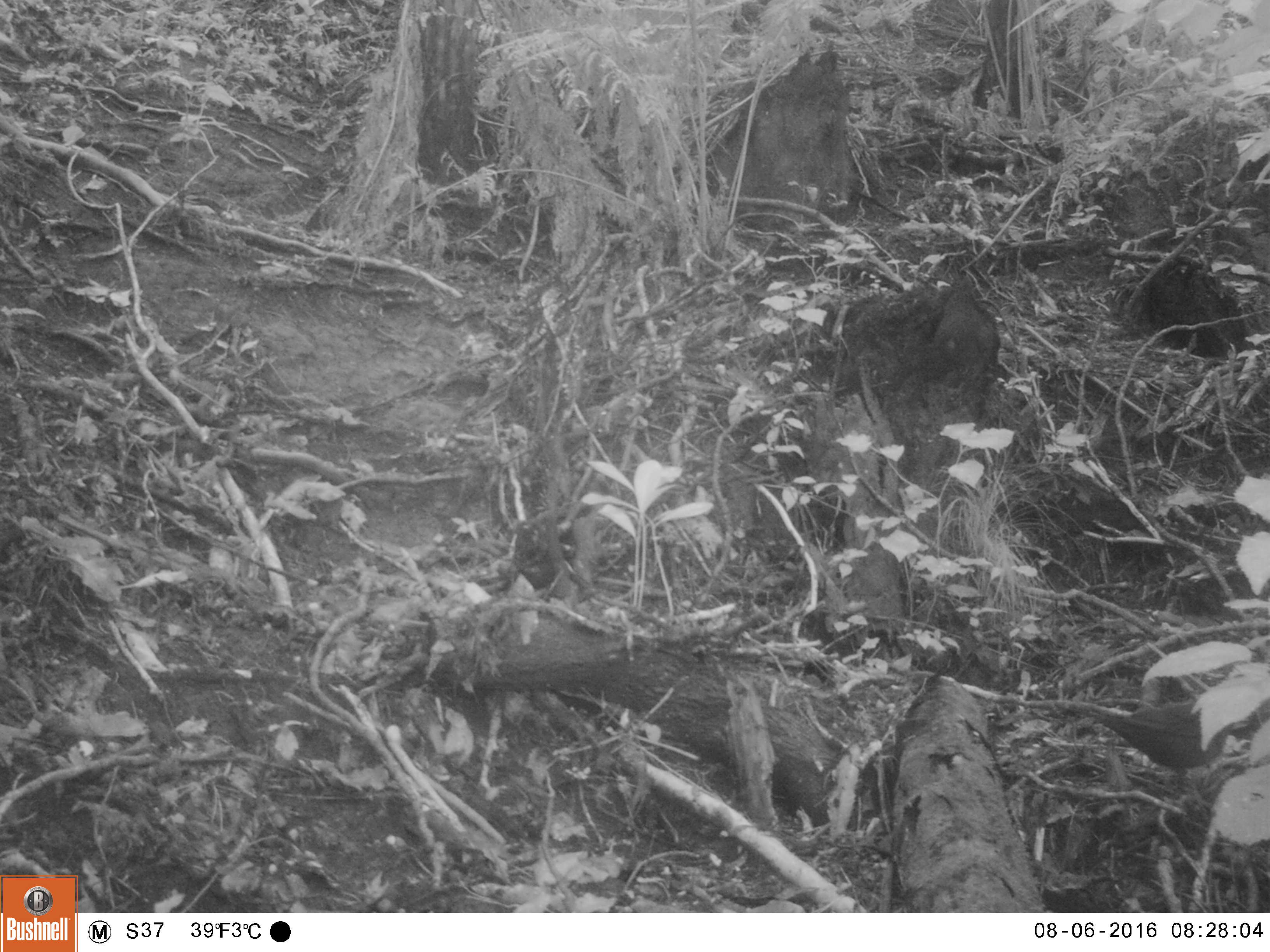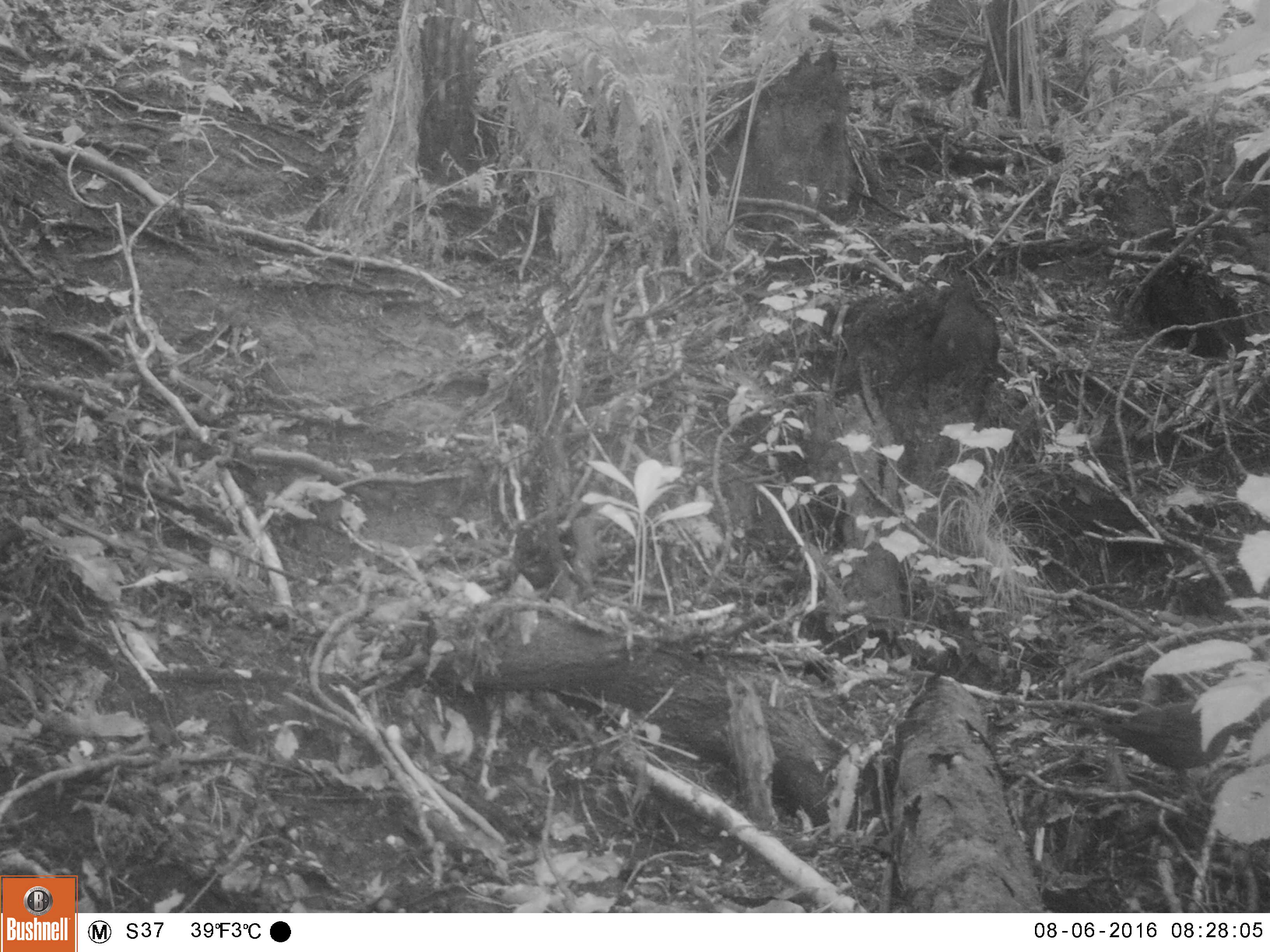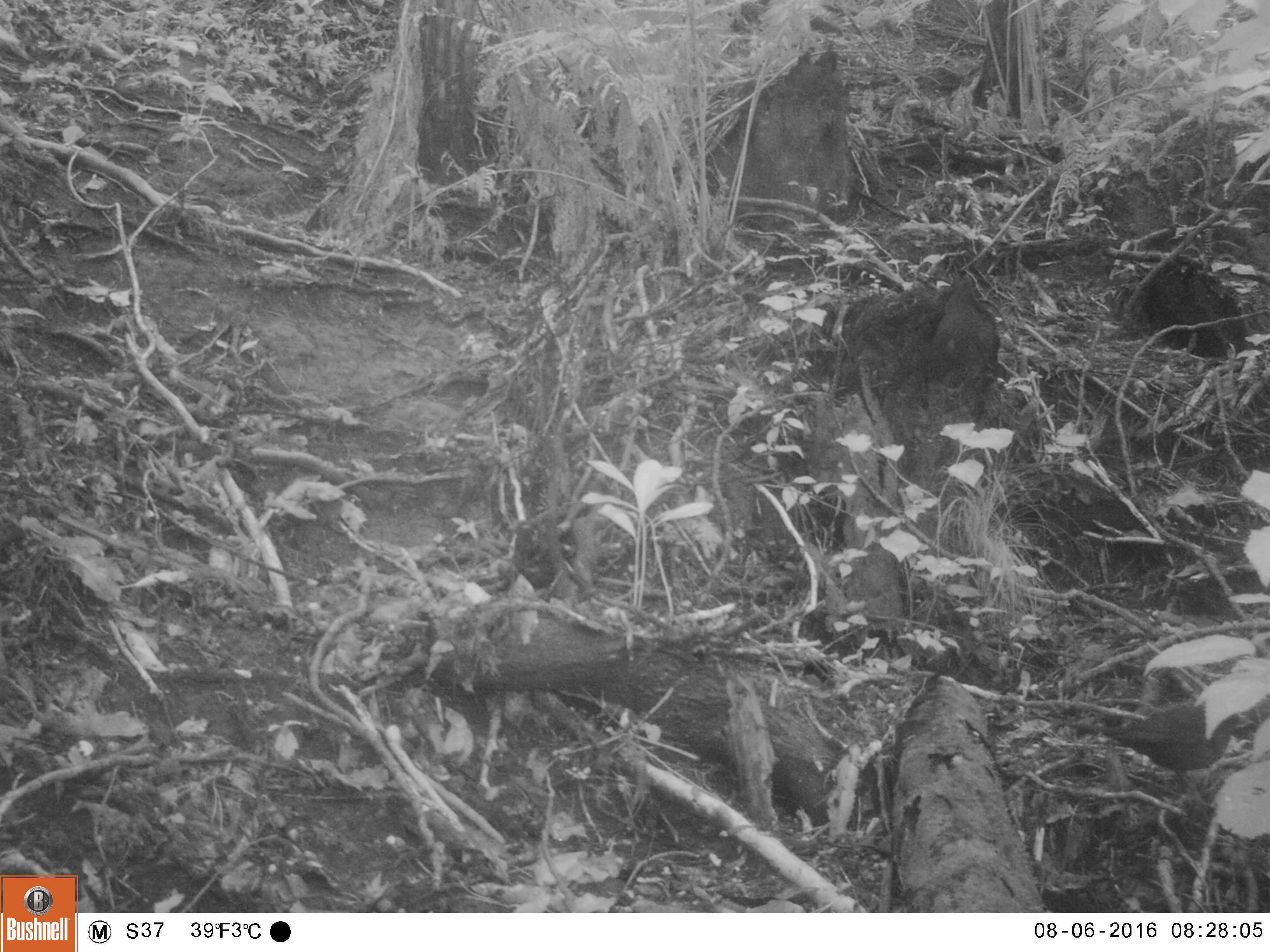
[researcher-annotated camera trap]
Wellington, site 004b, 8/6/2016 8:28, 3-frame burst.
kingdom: Animalia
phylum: Chordata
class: Aves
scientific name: Aves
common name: bird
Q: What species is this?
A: Bird (Aves).